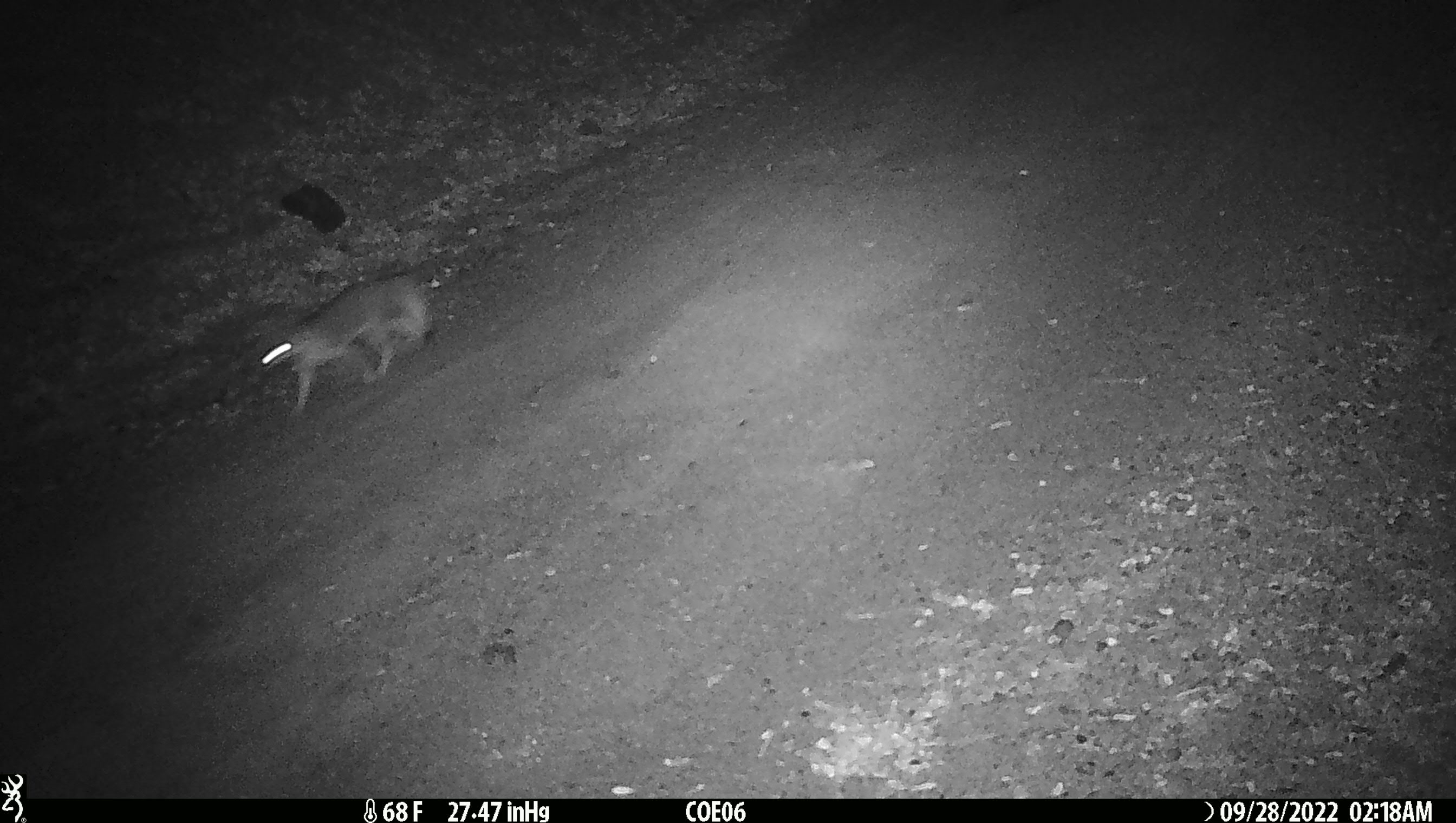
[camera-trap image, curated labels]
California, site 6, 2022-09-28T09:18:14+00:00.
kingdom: Animalia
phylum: Chordata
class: Mammalia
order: Carnivora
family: Canidae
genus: Urocyon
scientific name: Urocyon cinereoargenteus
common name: gray fox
Gray fox (Urocyon cinereoargenteus).